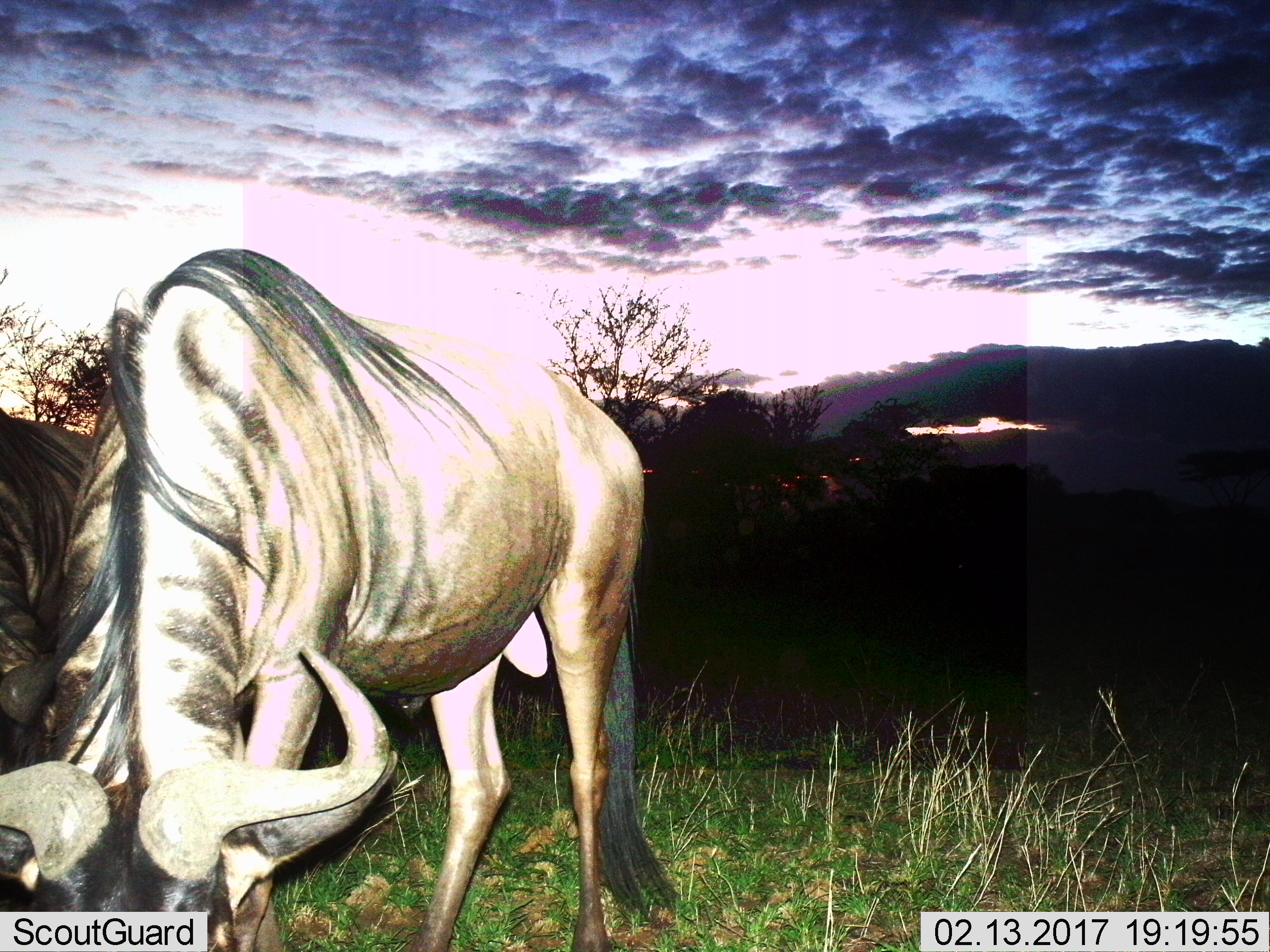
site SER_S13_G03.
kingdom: Animalia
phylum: Chordata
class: Mammalia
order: Artiodactyla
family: Bovidae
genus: Connochaetes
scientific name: Connochaetes taurinus taurinus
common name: blue wildebeest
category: wildebeestblue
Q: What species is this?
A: Wildebeestblue (blue wildebeest) (Connochaetes taurinus taurinus).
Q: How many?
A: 2.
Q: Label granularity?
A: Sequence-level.